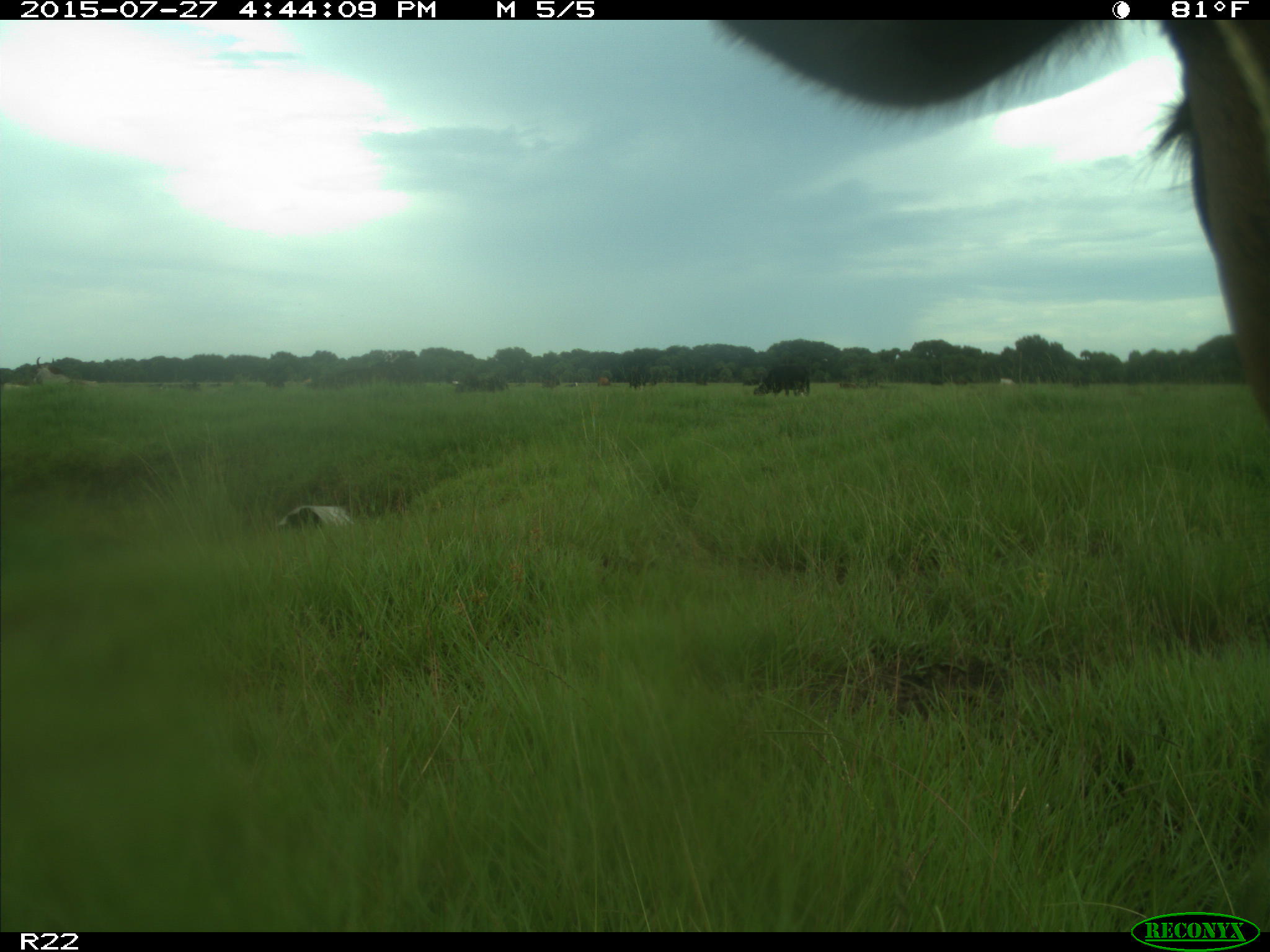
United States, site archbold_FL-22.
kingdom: Animalia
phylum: Chordata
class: Mammalia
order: Artiodactyla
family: Bovidae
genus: Bos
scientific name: Bos taurus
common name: domestic cow